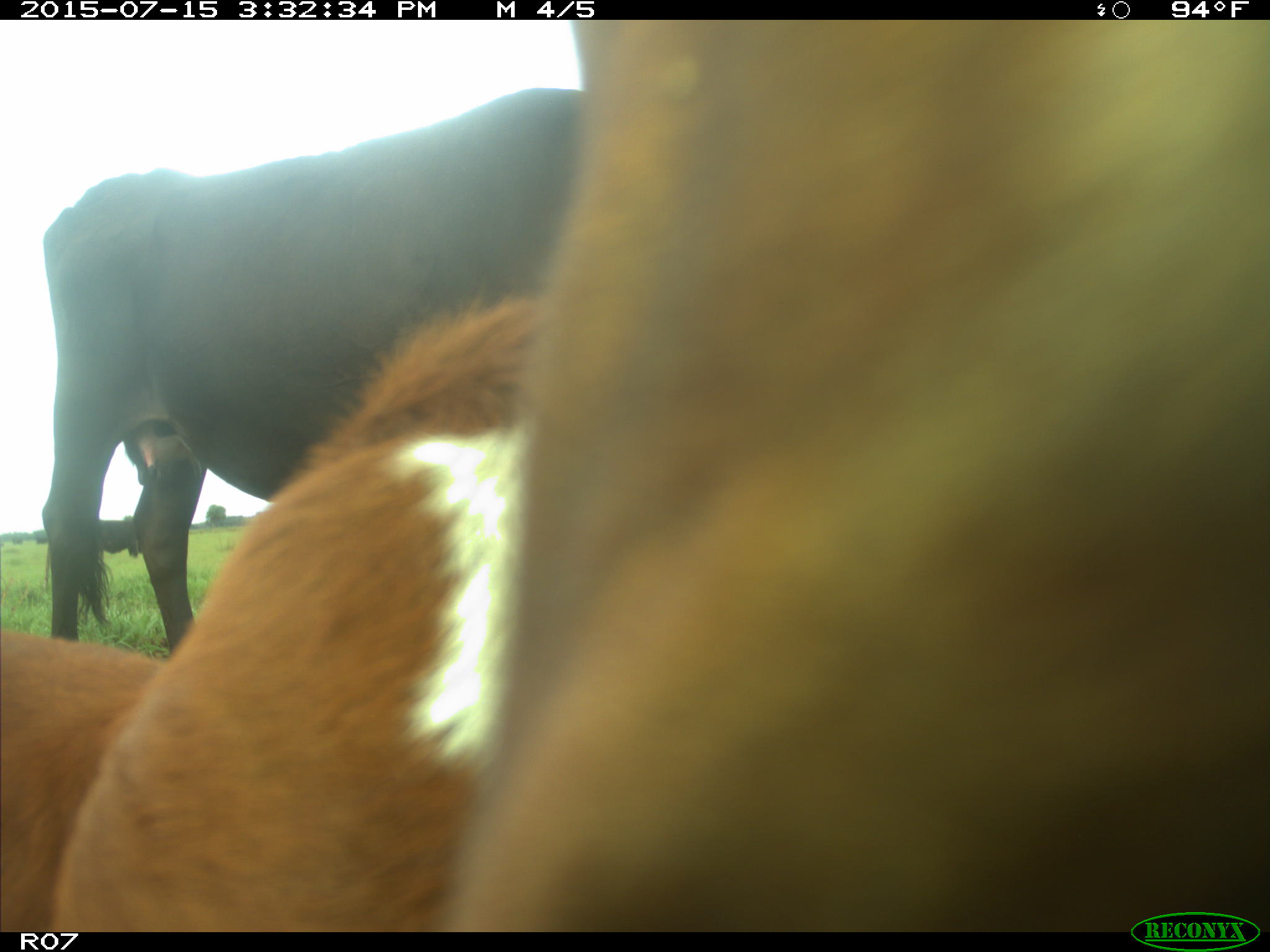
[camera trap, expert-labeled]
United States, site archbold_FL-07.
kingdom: Animalia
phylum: Chordata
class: Mammalia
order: Artiodactyla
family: Bovidae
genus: Bos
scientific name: Bos taurus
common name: domestic cow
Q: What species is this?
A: Bos taurus (domestic cow).